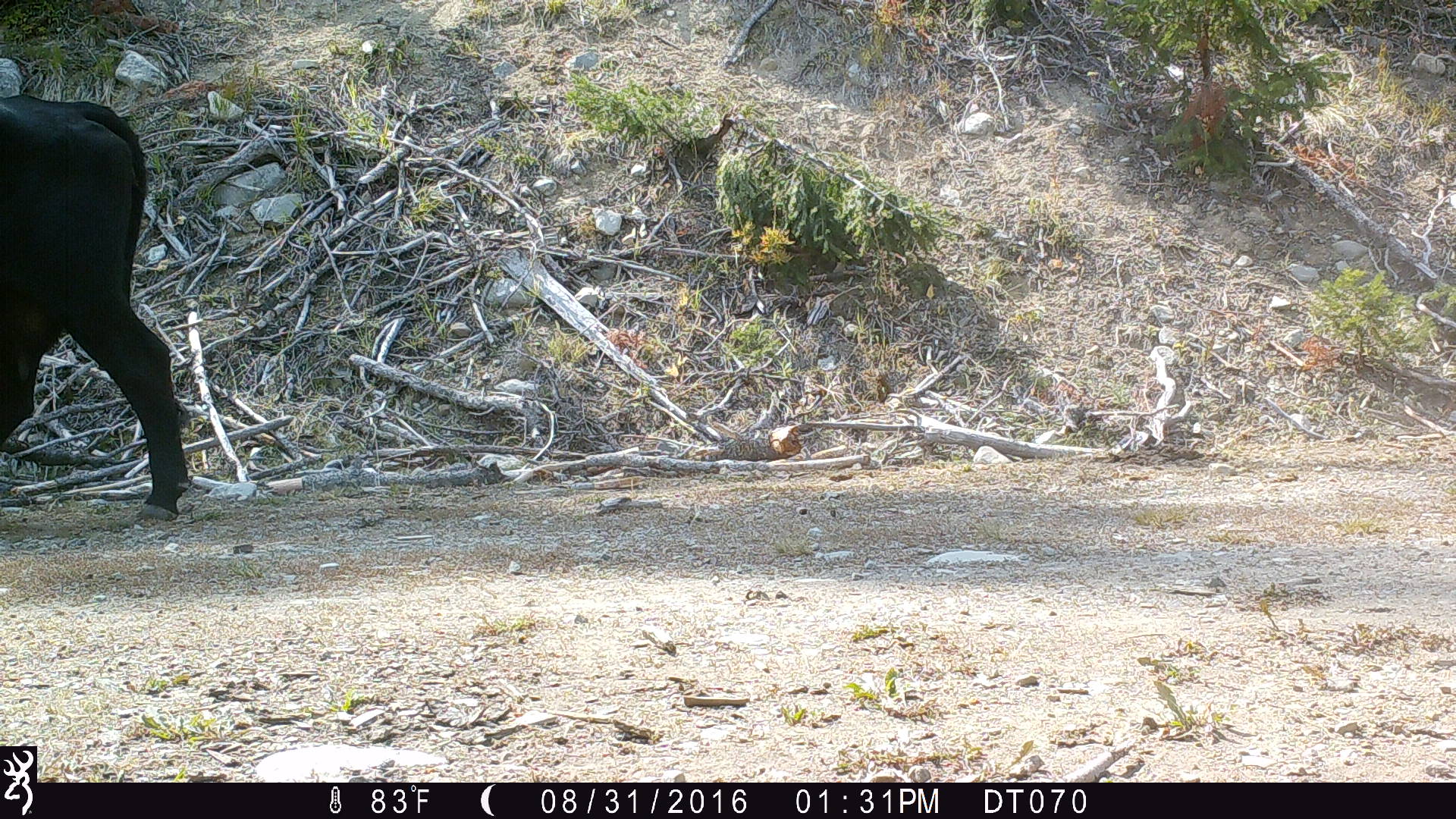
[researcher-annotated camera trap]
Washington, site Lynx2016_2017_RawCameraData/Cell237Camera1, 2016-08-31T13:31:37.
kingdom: Animalia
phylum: Chordata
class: Mammalia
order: Artiodactyla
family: Bovidae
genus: Bos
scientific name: Bos taurus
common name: domestic cattle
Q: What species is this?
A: Domestic cattle (Bos taurus).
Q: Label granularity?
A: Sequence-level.